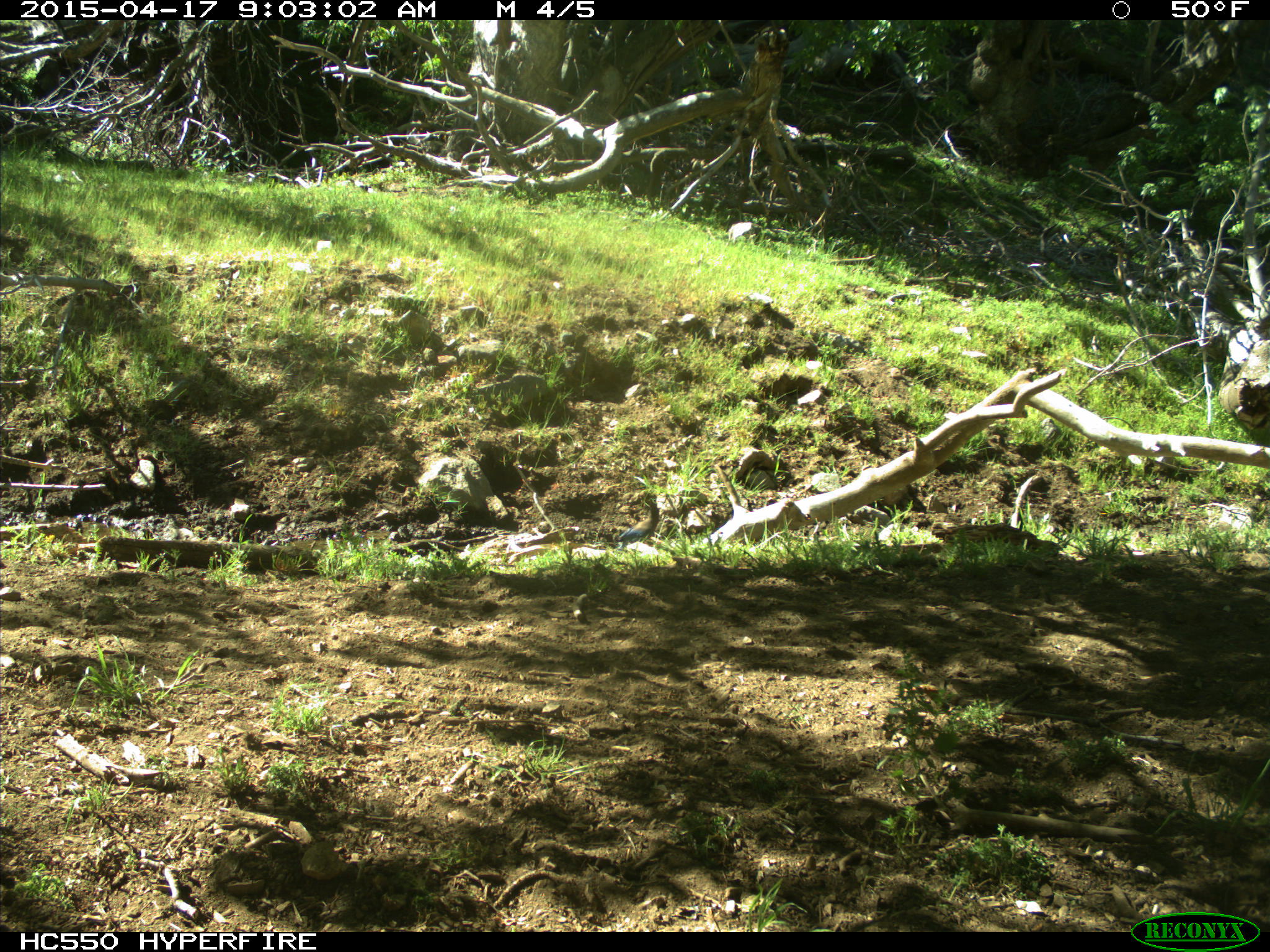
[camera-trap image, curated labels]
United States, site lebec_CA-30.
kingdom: Animalia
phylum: Chordata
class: Aves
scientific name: Aves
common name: birds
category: unidentified bird